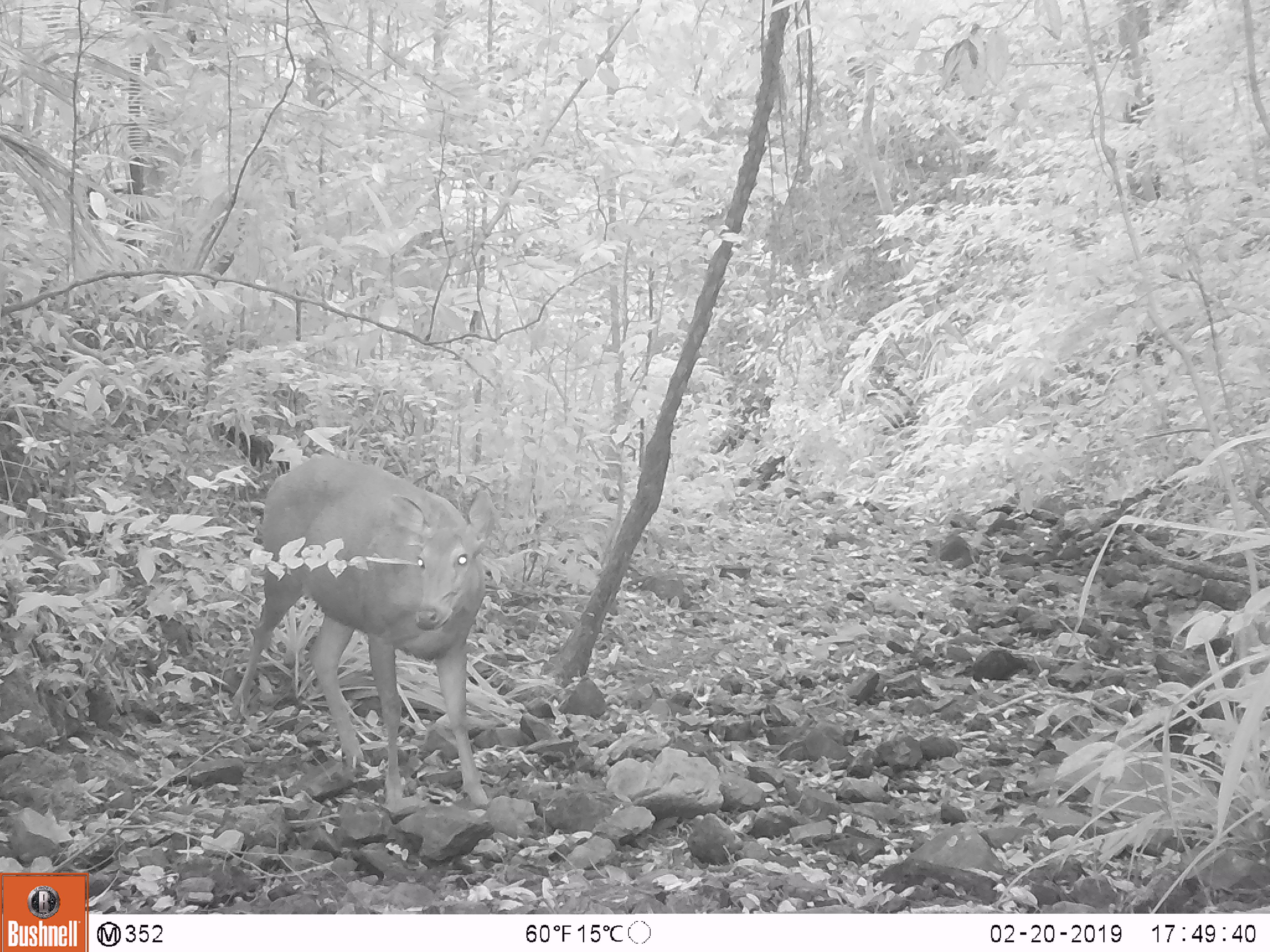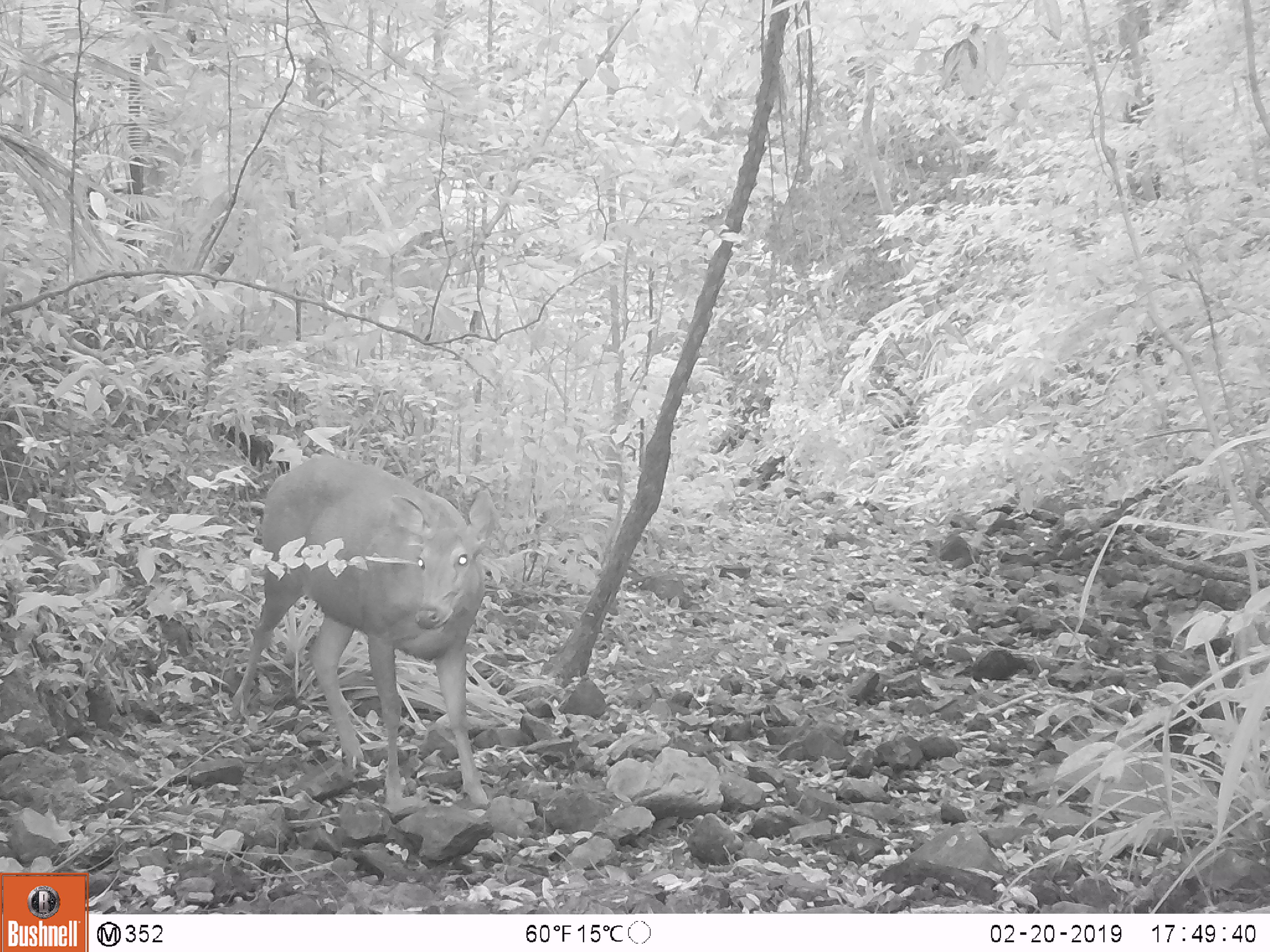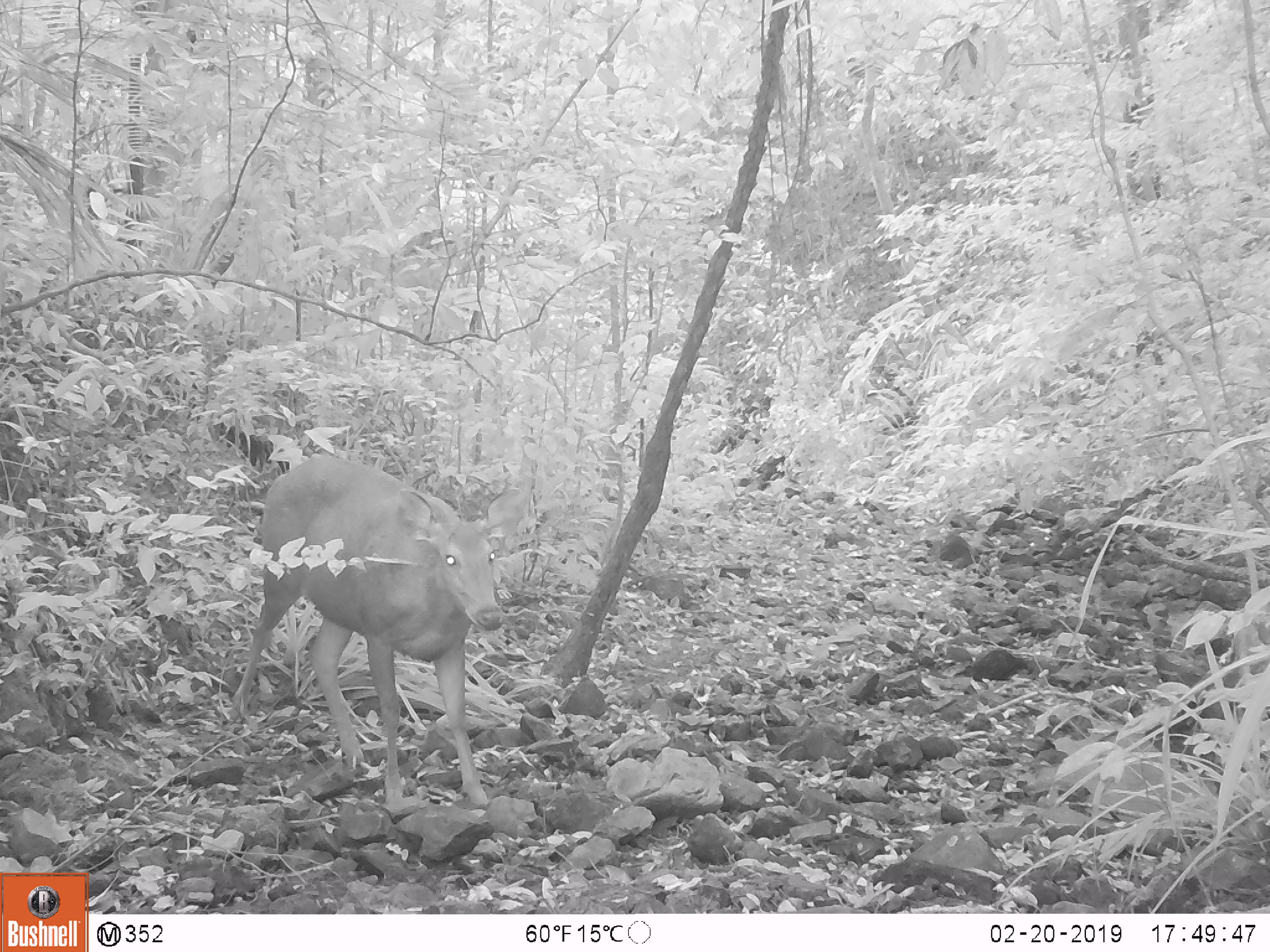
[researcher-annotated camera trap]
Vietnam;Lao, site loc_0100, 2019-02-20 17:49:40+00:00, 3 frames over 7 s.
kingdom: Animalia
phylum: Chordata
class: Mammalia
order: Artiodactyla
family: Cervidae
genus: Rusa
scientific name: Rusa unicolor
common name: sambar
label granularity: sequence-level